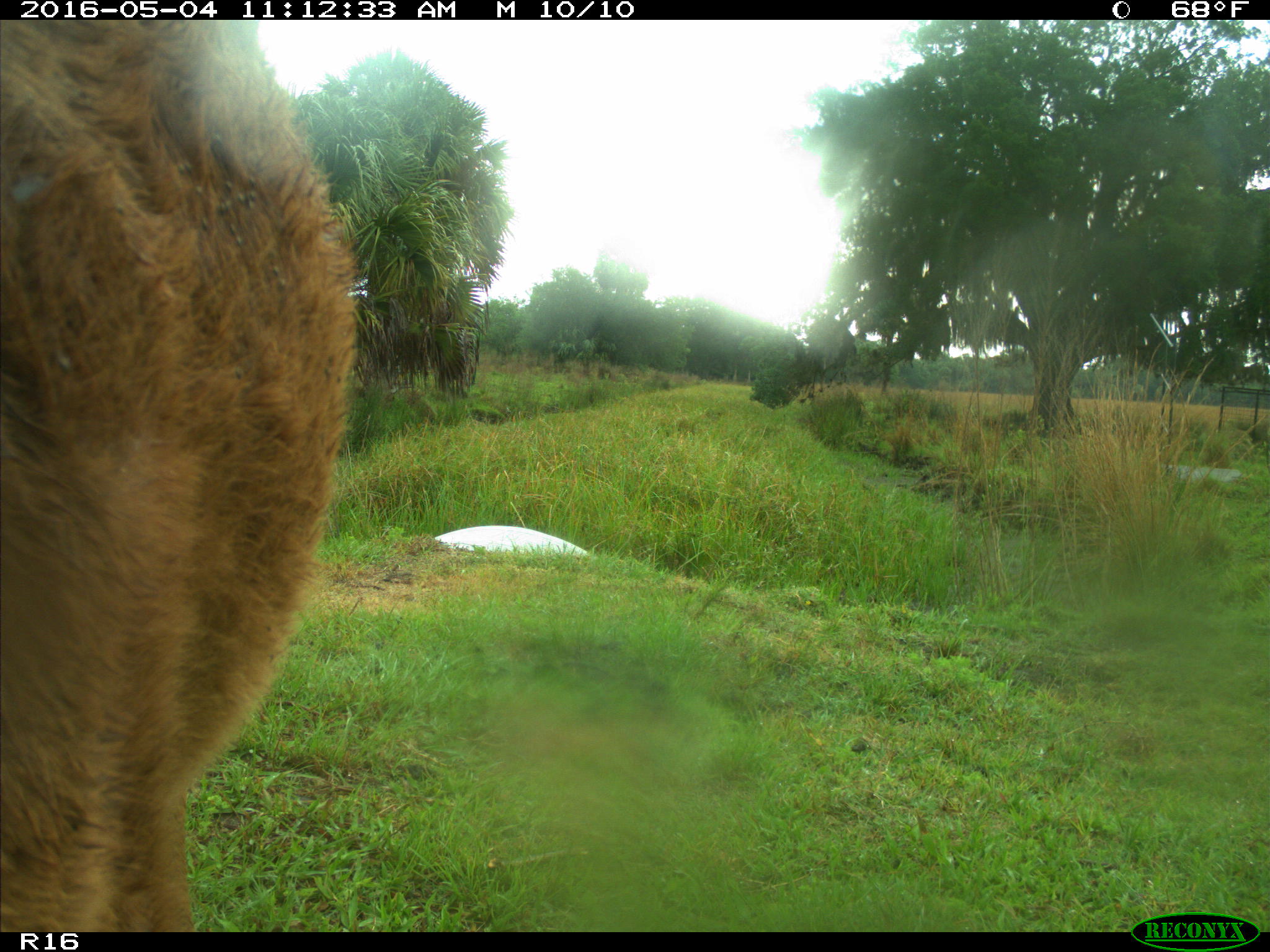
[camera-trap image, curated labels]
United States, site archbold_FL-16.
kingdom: Animalia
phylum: Chordata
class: Mammalia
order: Artiodactyla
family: Bovidae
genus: Bos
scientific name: Bos taurus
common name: domestic cow